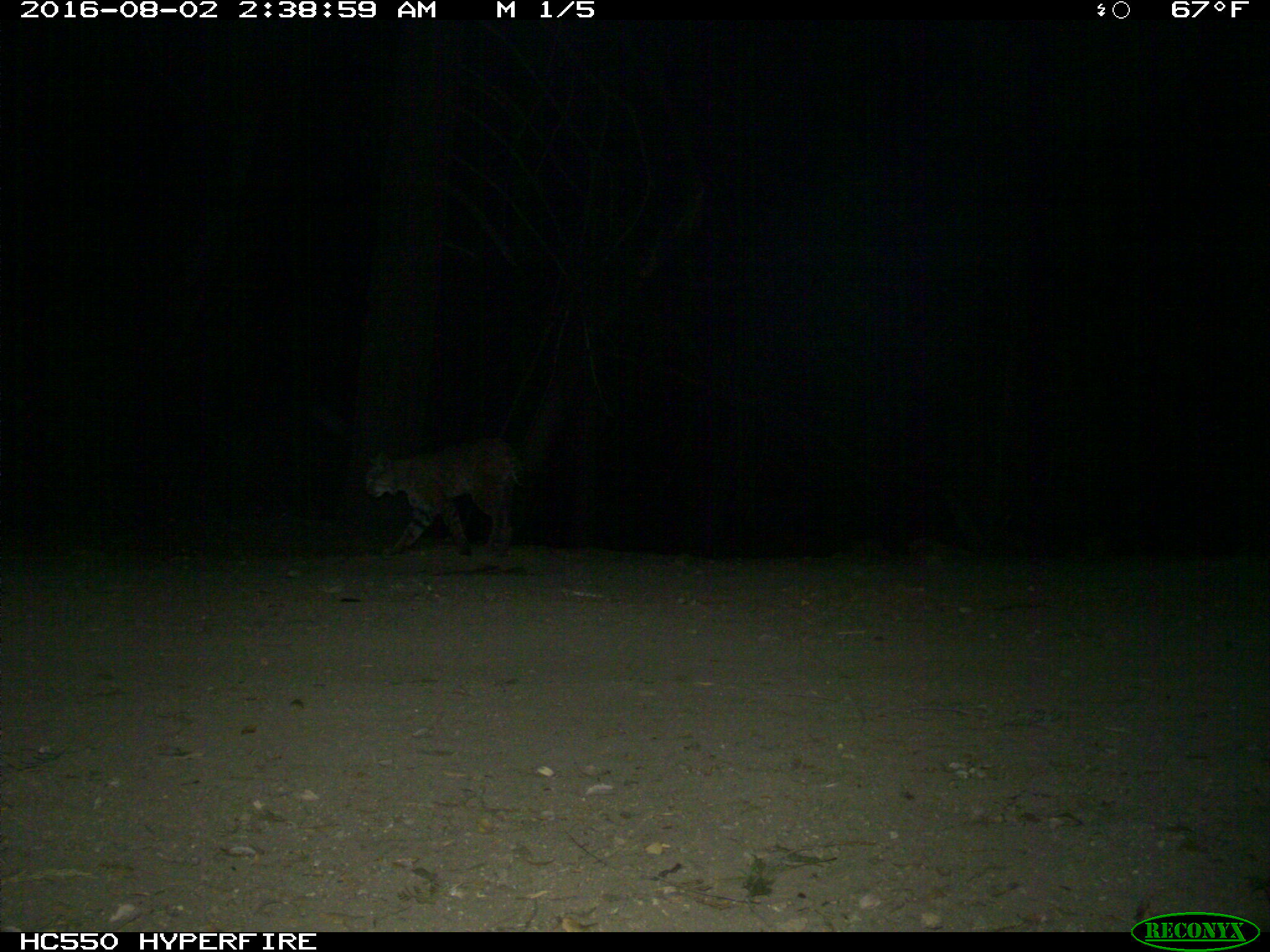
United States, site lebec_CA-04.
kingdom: Animalia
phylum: Chordata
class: Mammalia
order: Carnivora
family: Felidae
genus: Lynx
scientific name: Lynx rufus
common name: bobcat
Lynx rufus (bobcat).